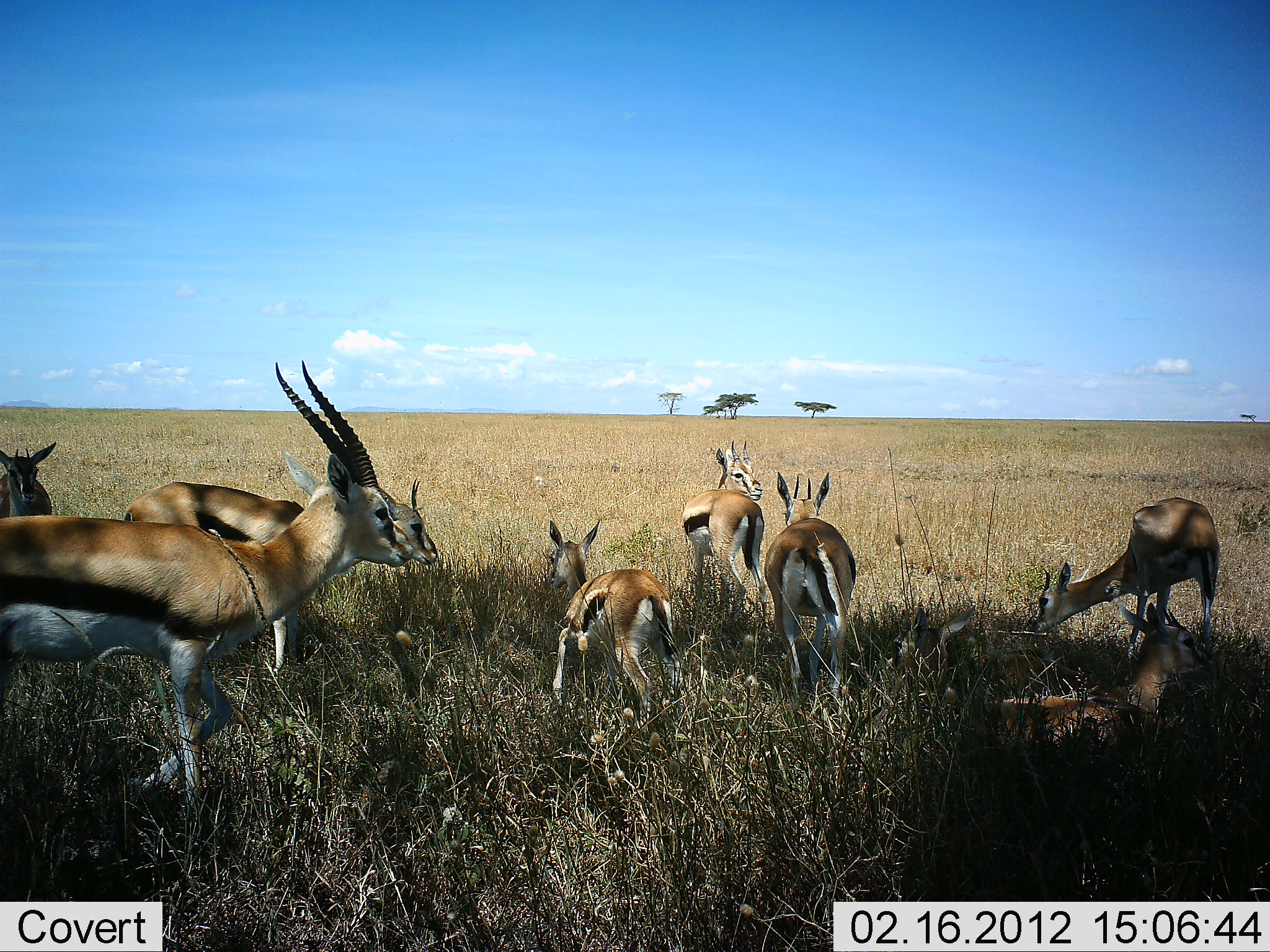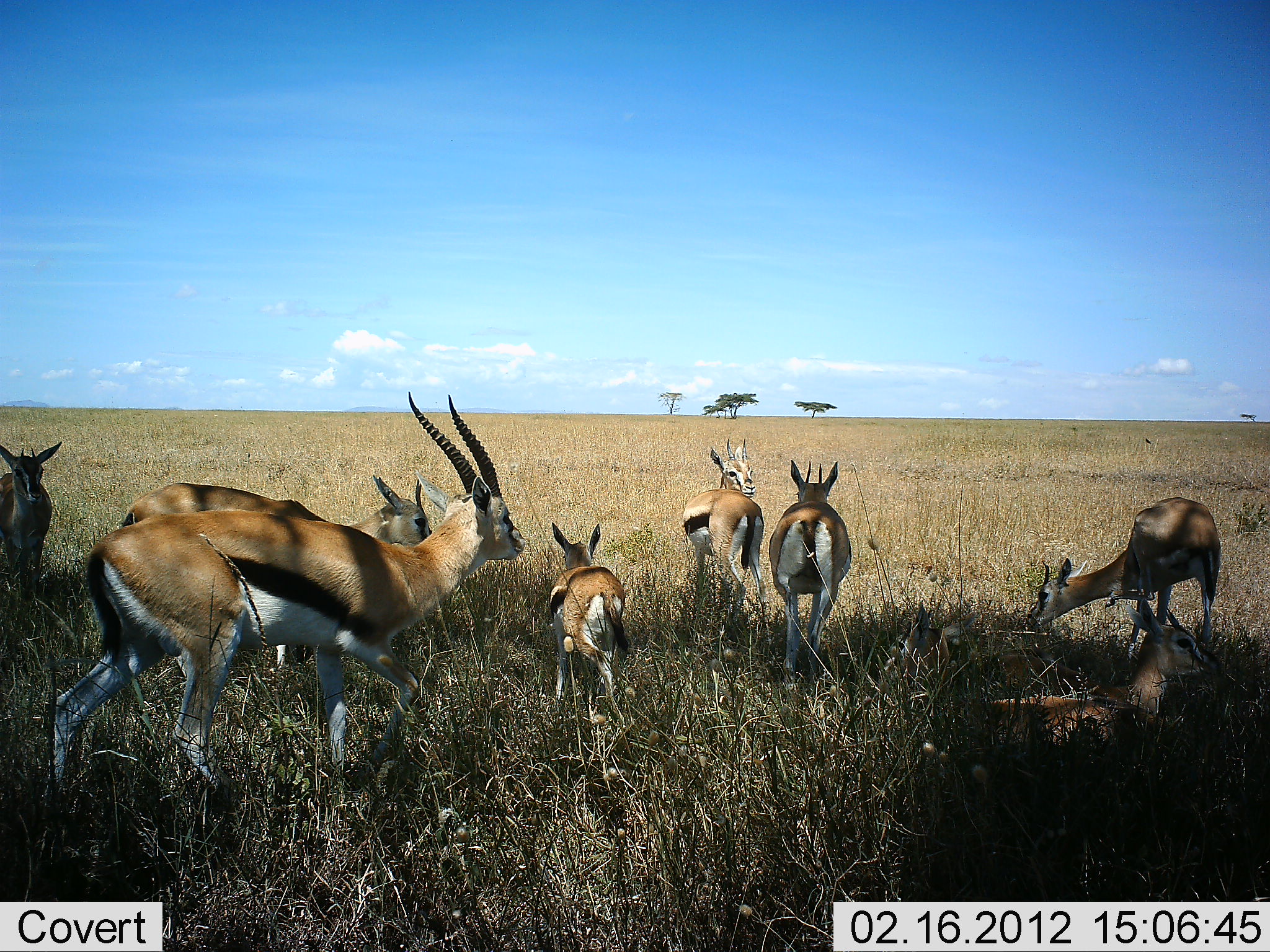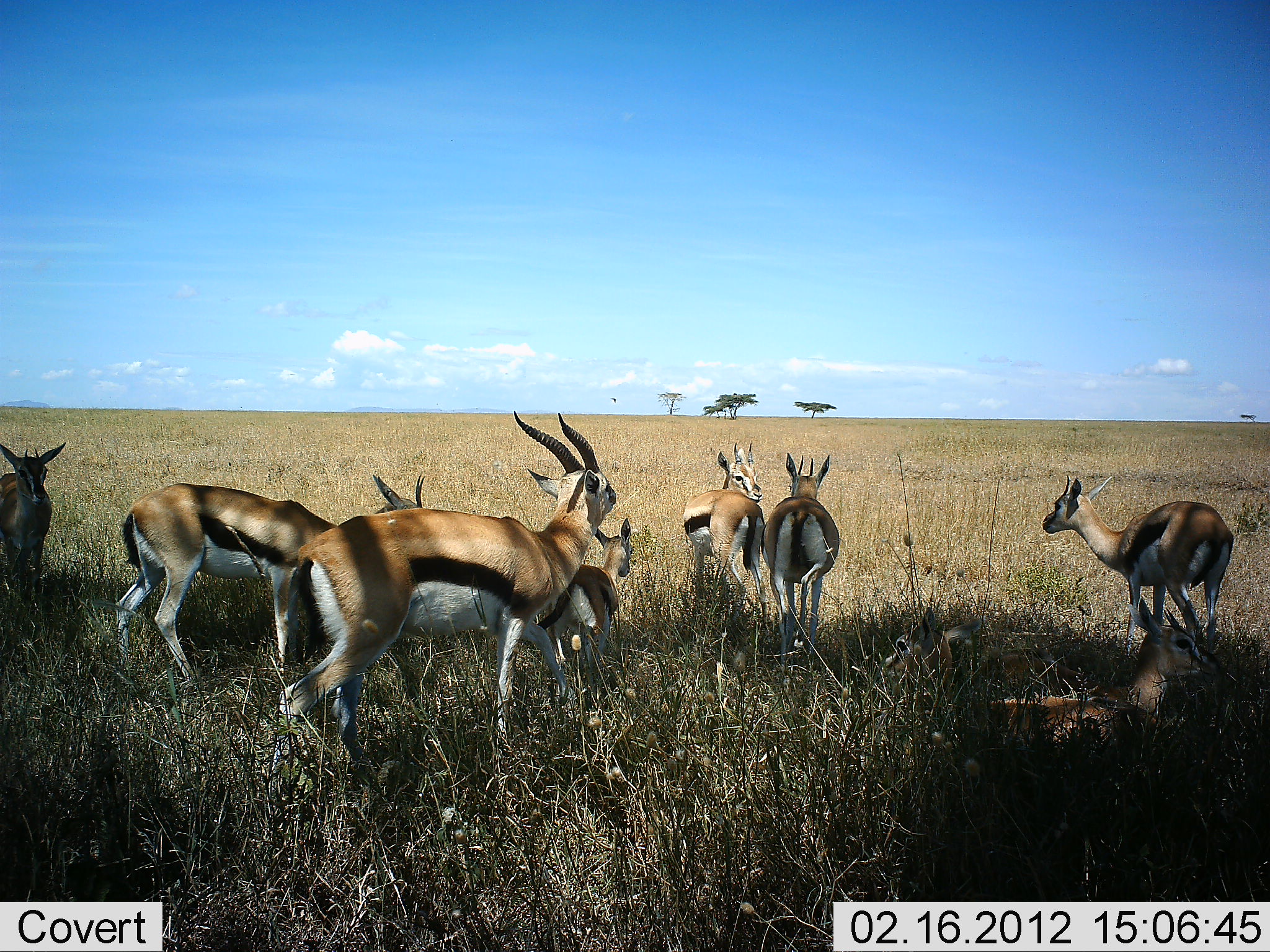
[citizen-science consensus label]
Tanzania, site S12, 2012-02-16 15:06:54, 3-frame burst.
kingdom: Animalia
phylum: Chordata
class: Mammalia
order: Artiodactyla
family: Bovidae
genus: Eudorcas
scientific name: Eudorcas thomsonii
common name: thomson's gazelle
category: gazellethomsons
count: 8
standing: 55%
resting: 91%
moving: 55%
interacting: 0%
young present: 64%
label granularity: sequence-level